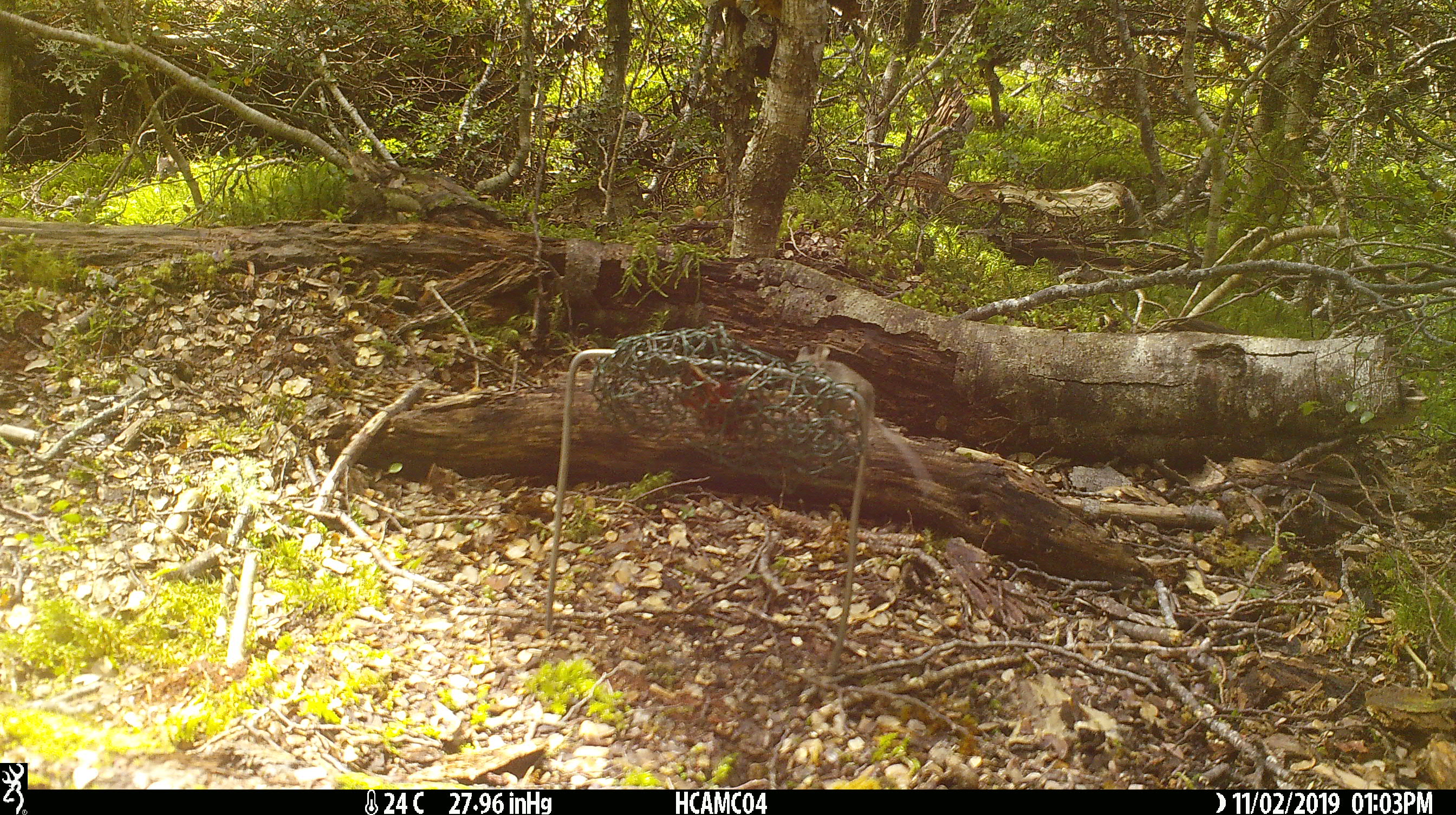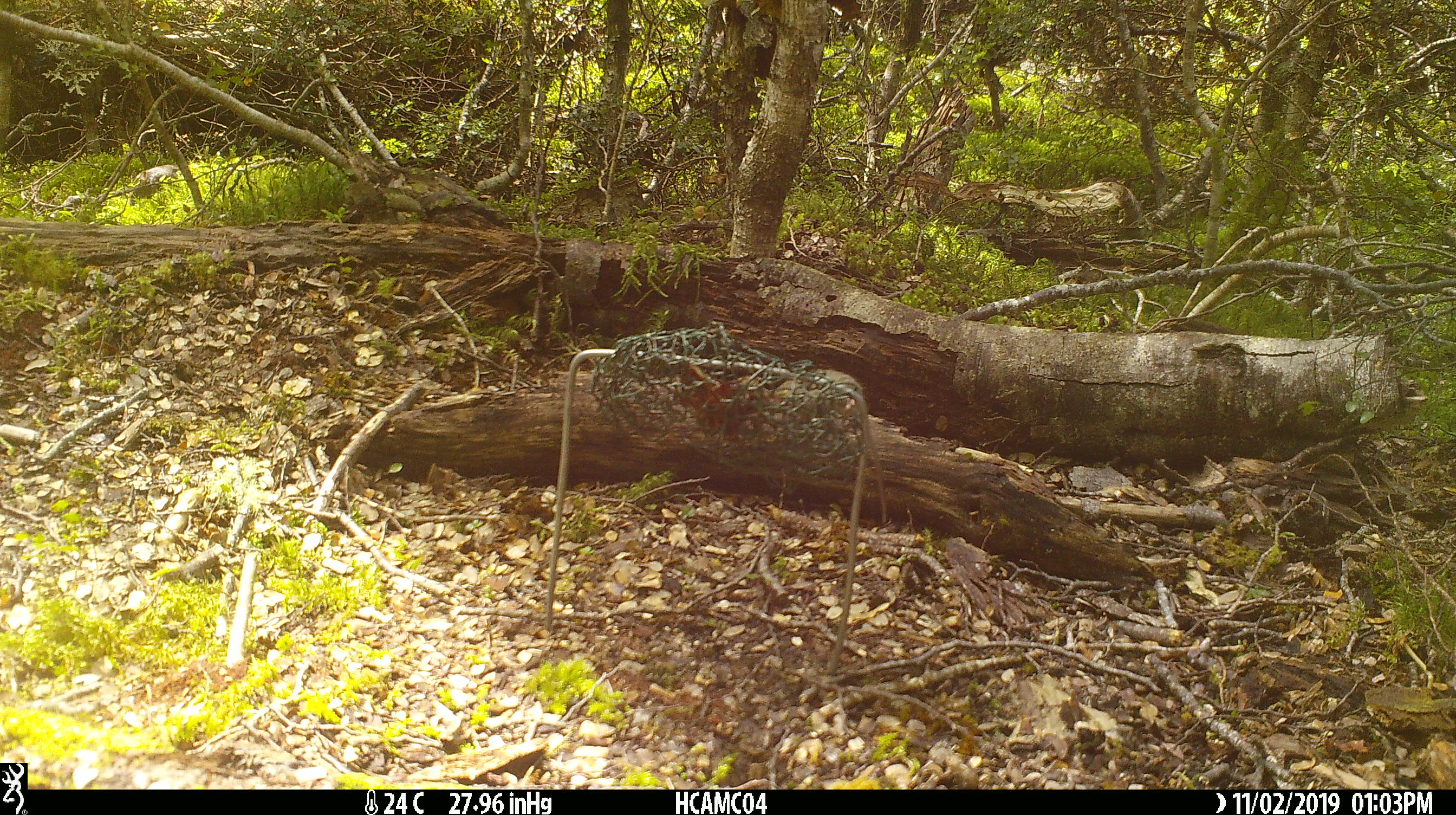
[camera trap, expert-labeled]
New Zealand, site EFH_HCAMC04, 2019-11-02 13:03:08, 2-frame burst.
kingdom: Animalia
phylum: Chordata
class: Mammalia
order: Rodentia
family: Muridae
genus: Mus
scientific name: Mus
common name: mouse